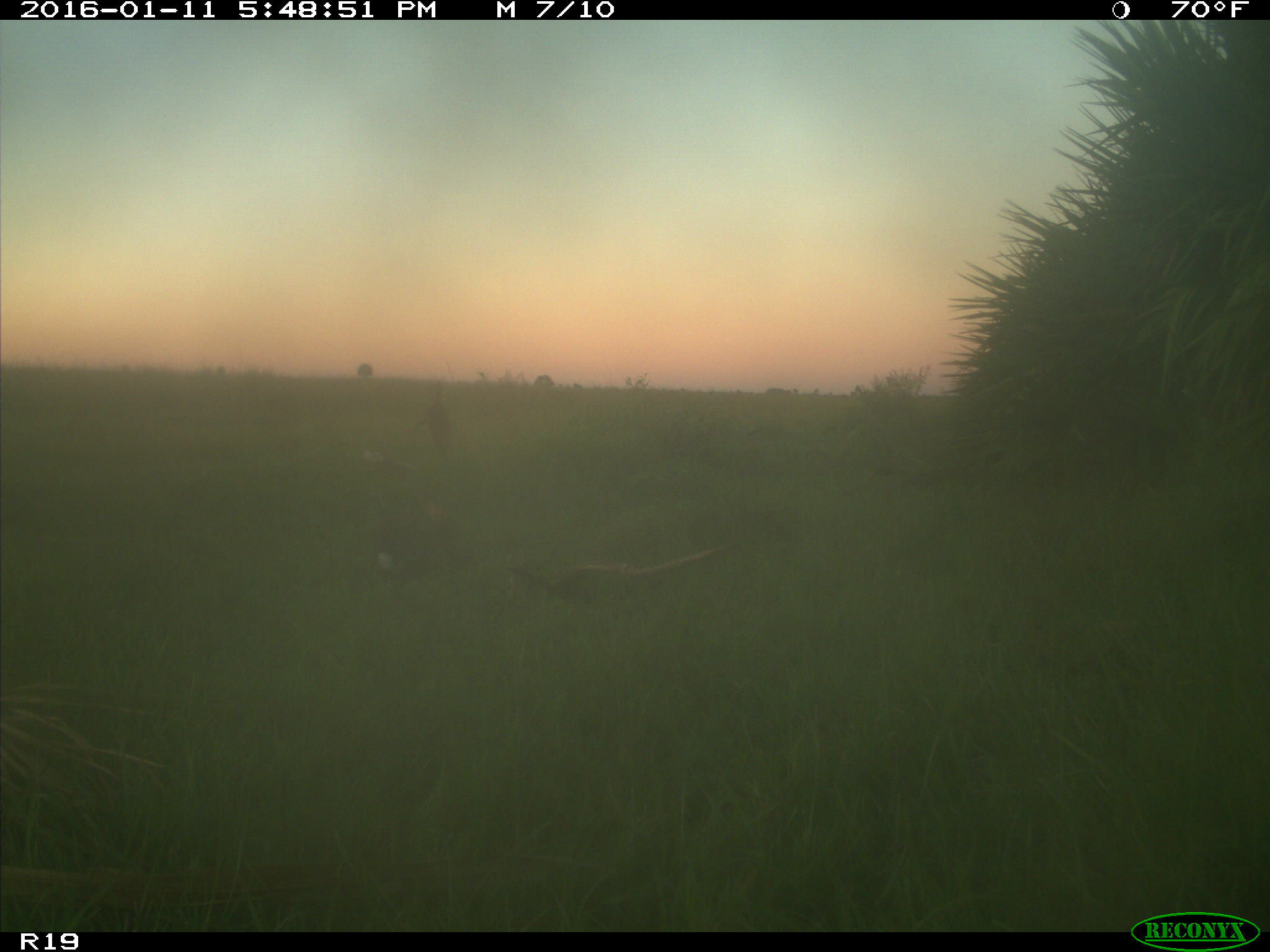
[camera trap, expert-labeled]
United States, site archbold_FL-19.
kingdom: Animalia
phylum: Chordata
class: Mammalia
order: Lagomorpha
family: Leporidae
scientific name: Leporidae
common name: rabbits and hares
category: unidentified rabbit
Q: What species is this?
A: Unidentified rabbit (rabbits and hares) (Leporidae).